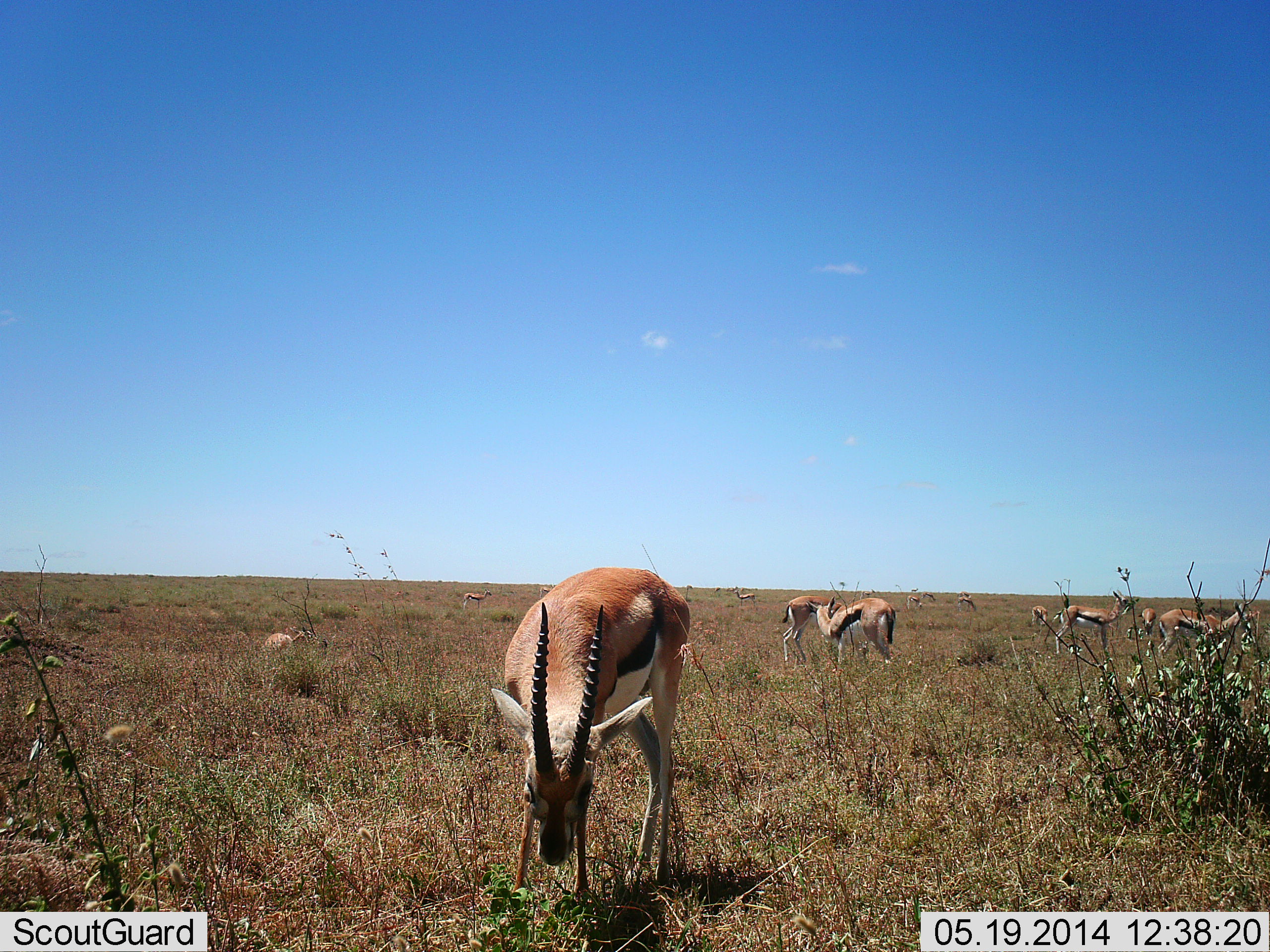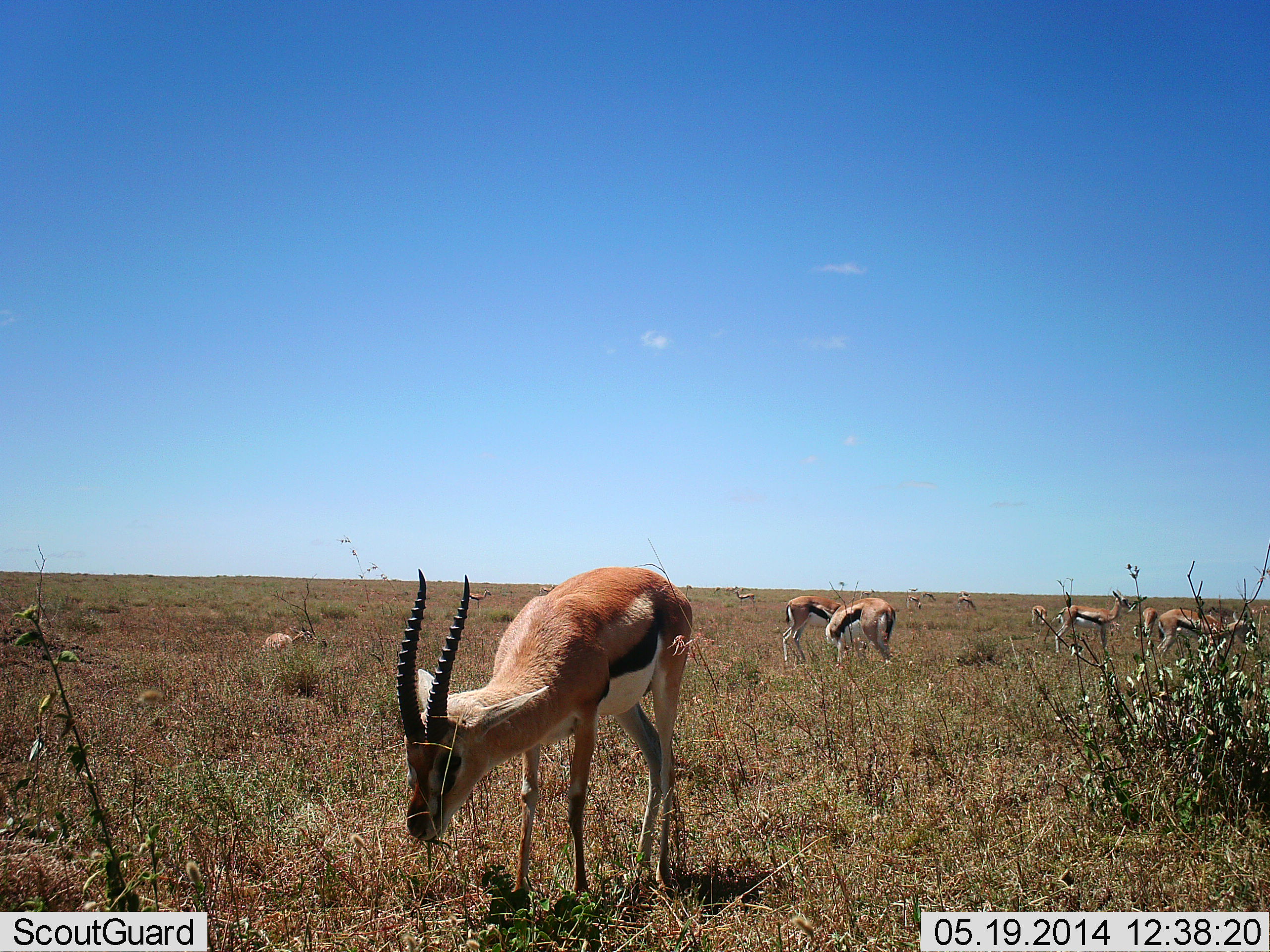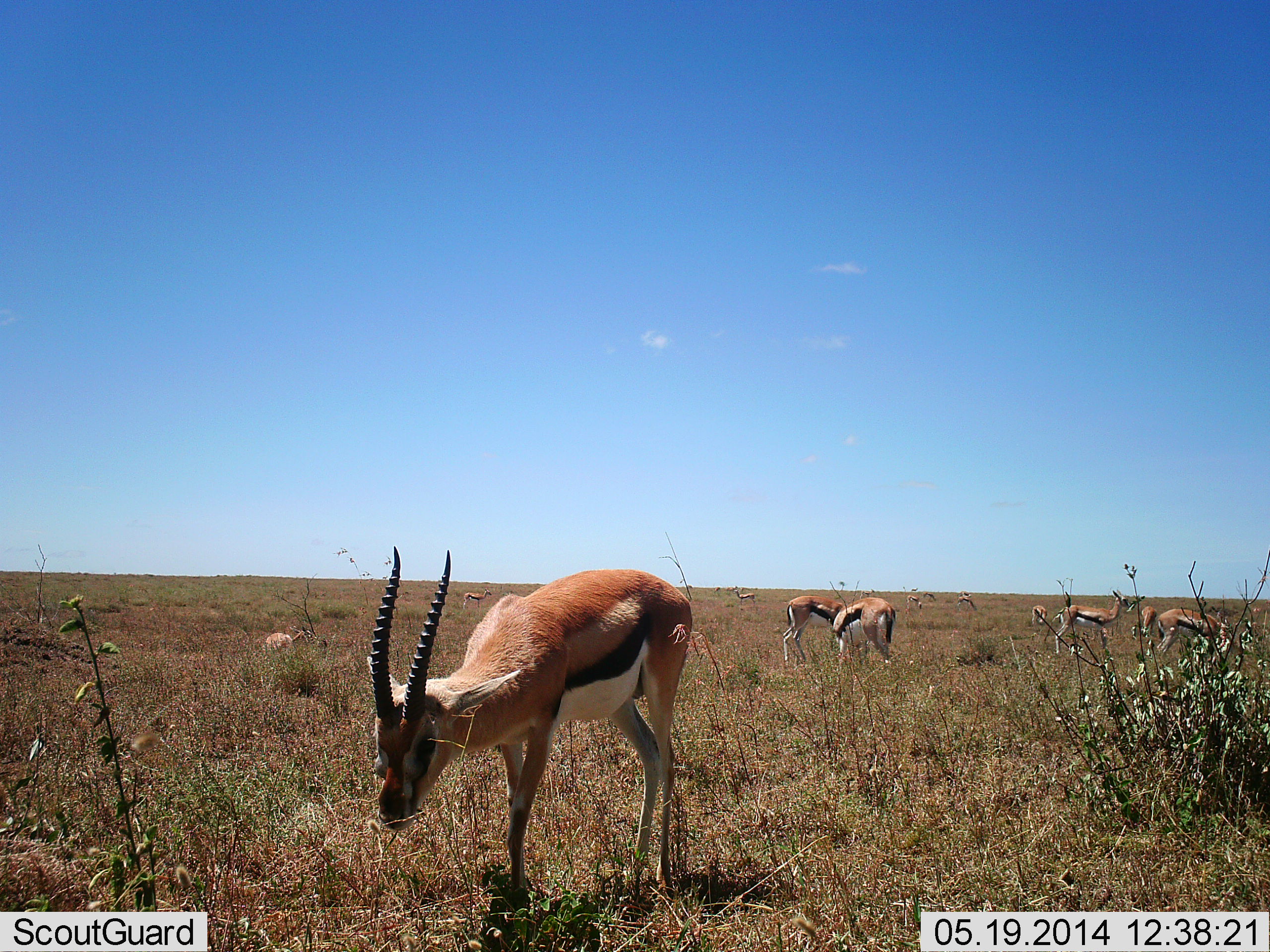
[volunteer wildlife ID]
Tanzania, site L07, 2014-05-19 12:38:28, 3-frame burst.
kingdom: Animalia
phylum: Chordata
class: Mammalia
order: Artiodactyla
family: Bovidae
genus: Eudorcas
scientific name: Eudorcas thomsonii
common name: thomson's gazelle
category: gazellethomsons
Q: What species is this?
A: Gazellethomsons (thomson's gazelle) (Eudorcas thomsonii).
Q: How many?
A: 11-50.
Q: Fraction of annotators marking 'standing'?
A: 65%.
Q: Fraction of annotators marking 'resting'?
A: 13%.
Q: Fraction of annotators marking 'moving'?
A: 22%.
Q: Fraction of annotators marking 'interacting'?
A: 4%.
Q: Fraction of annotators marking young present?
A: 0%.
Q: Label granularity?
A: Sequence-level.